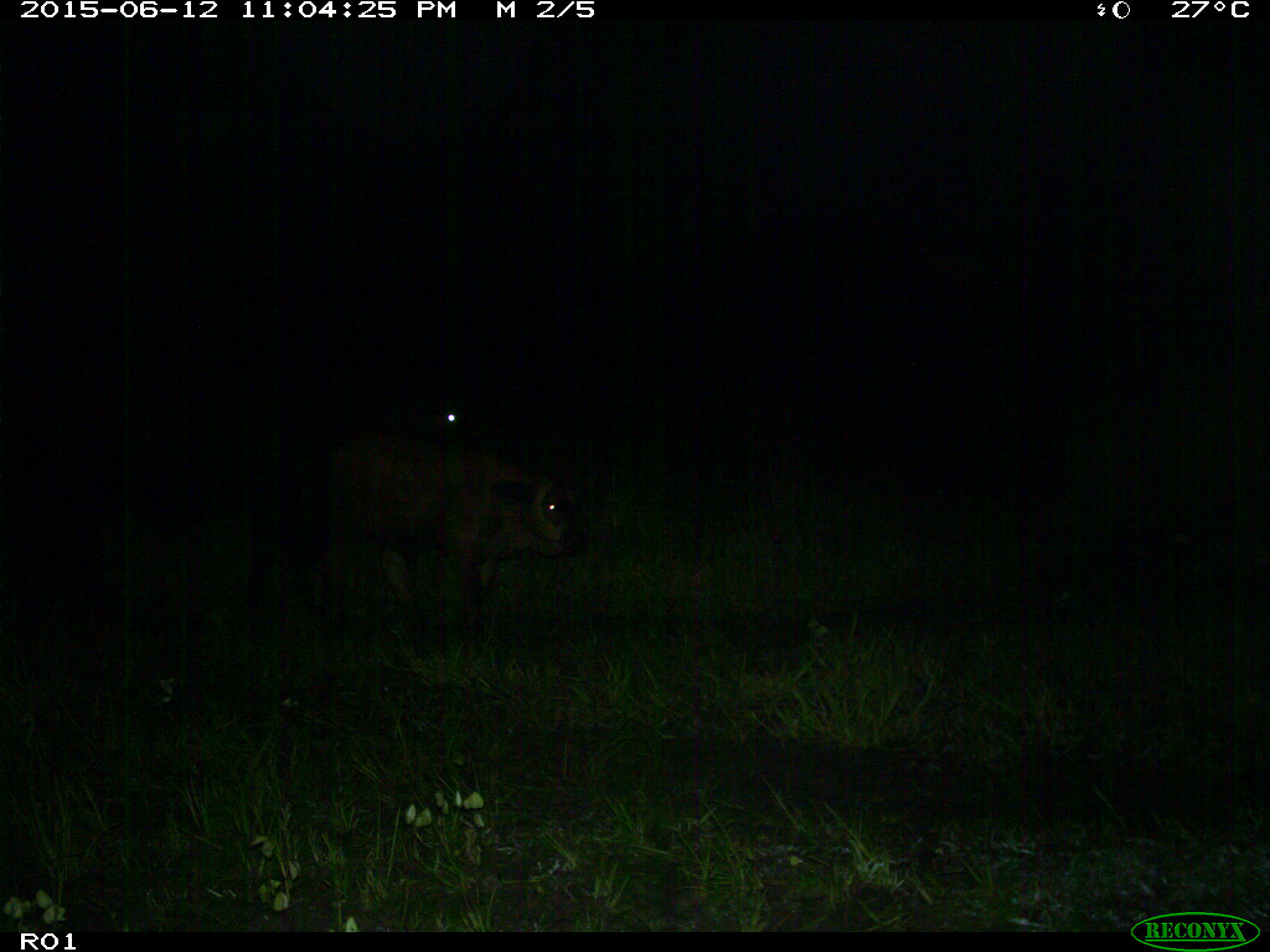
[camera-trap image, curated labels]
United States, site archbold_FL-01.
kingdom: Animalia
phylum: Chordata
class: Mammalia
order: Artiodactyla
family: Bovidae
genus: Bos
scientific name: Bos taurus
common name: domestic cow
Bos taurus (domestic cow).